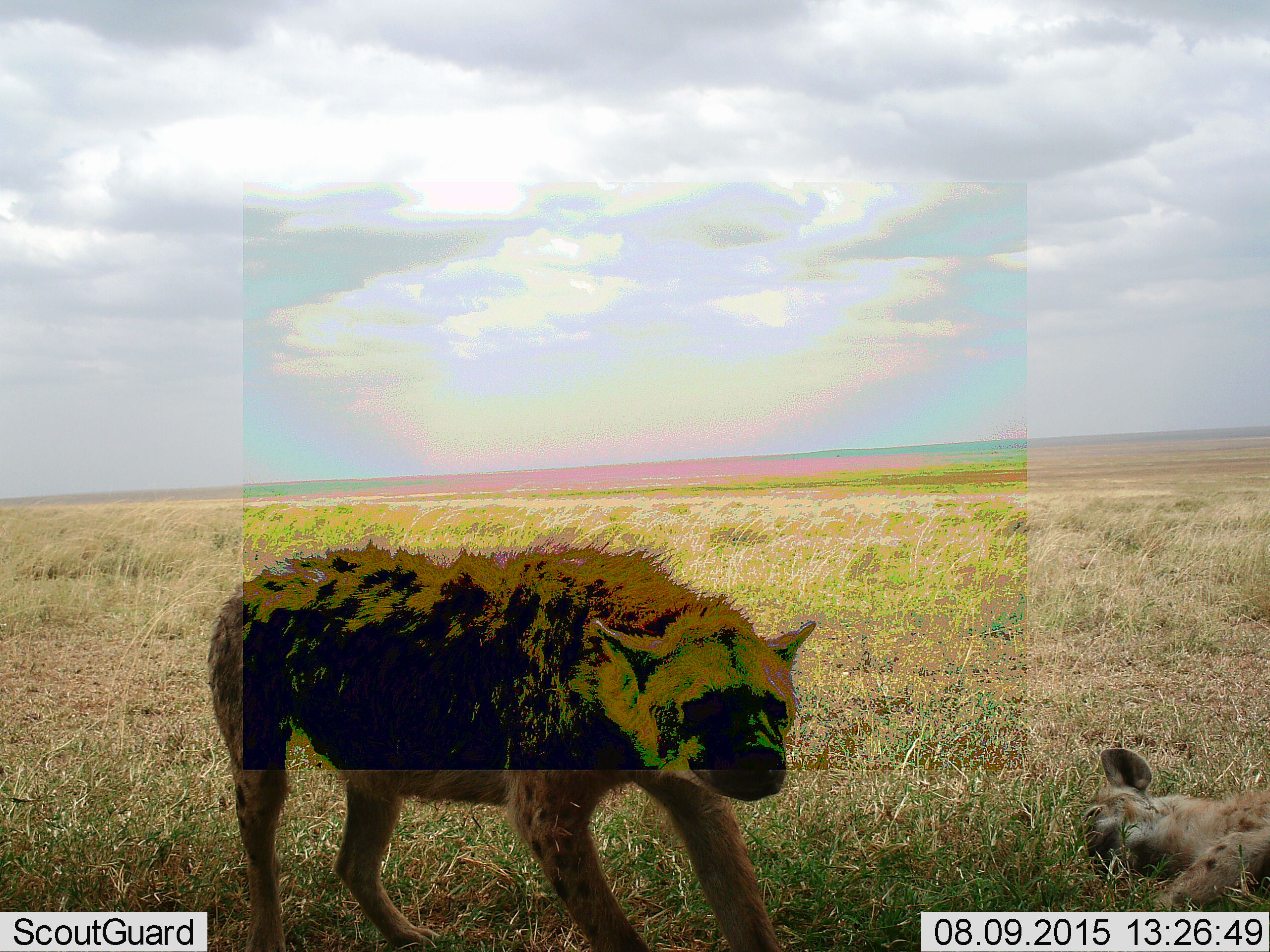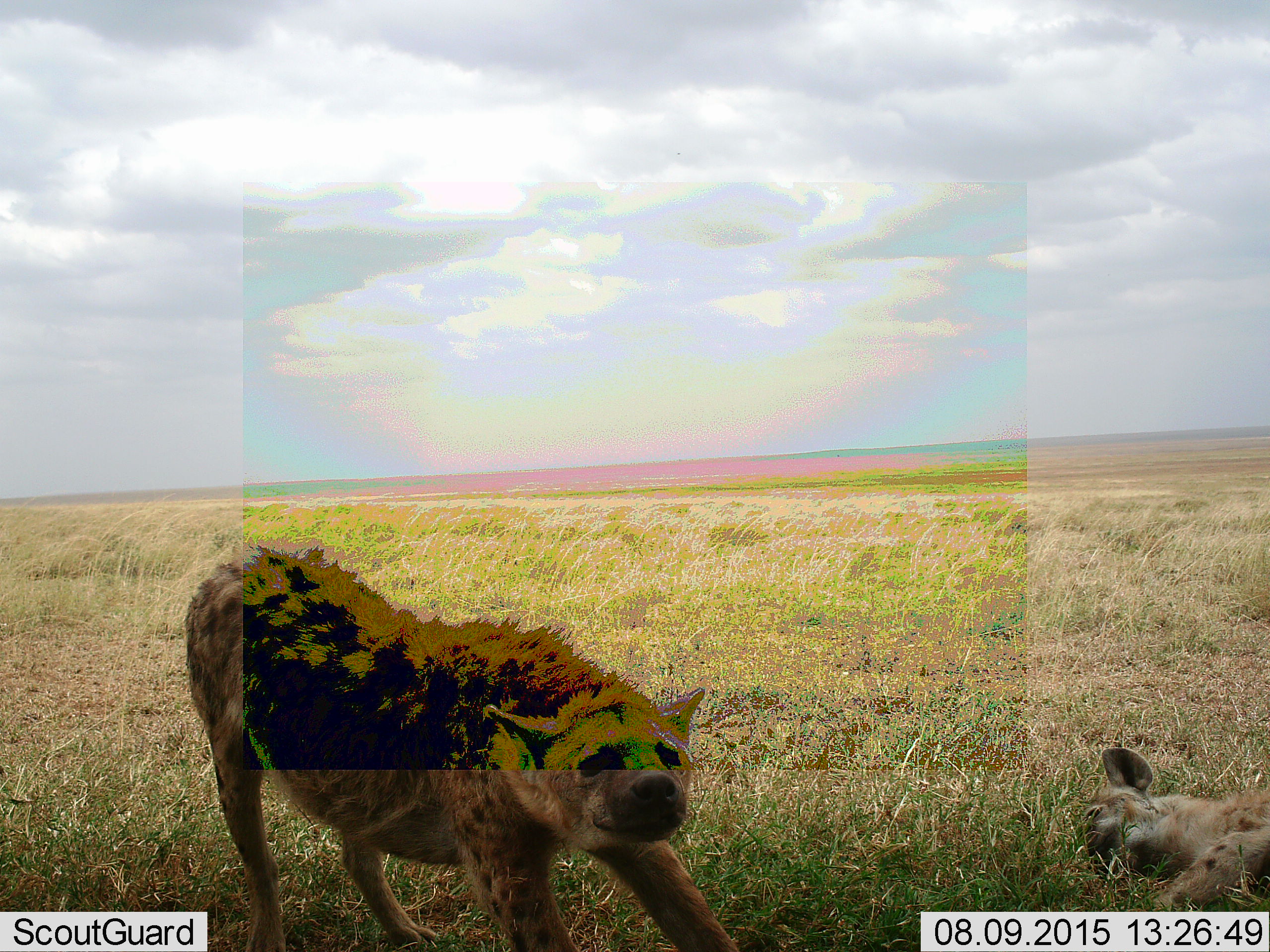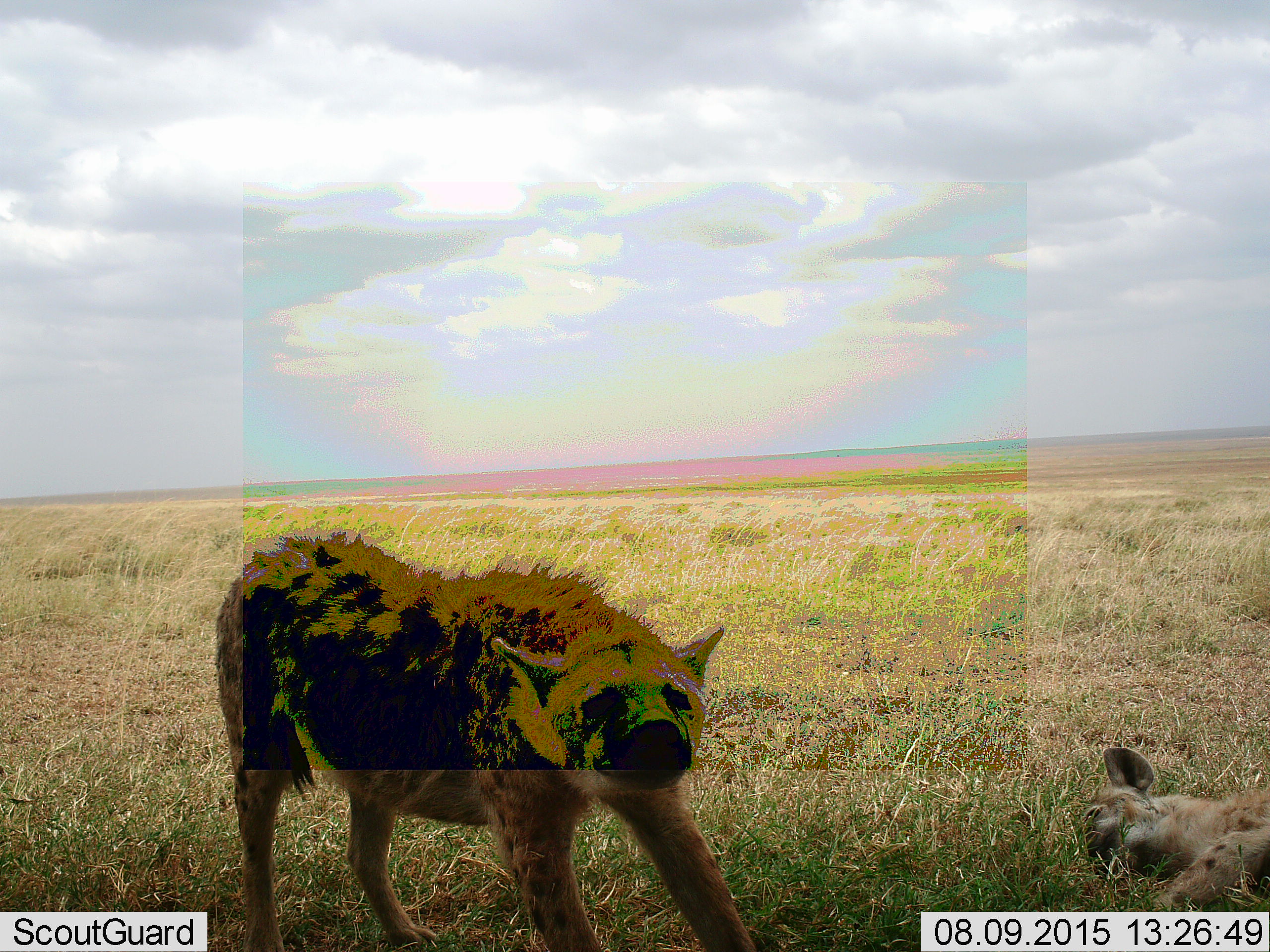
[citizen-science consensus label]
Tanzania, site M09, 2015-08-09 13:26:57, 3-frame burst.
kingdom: Animalia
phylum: Chordata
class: Mammalia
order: Carnivora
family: Hyaenidae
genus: Crocuta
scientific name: Crocuta crocuta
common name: spotted hyena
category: hyenaspotted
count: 2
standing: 60%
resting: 90%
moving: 10%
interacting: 20%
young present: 0%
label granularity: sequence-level